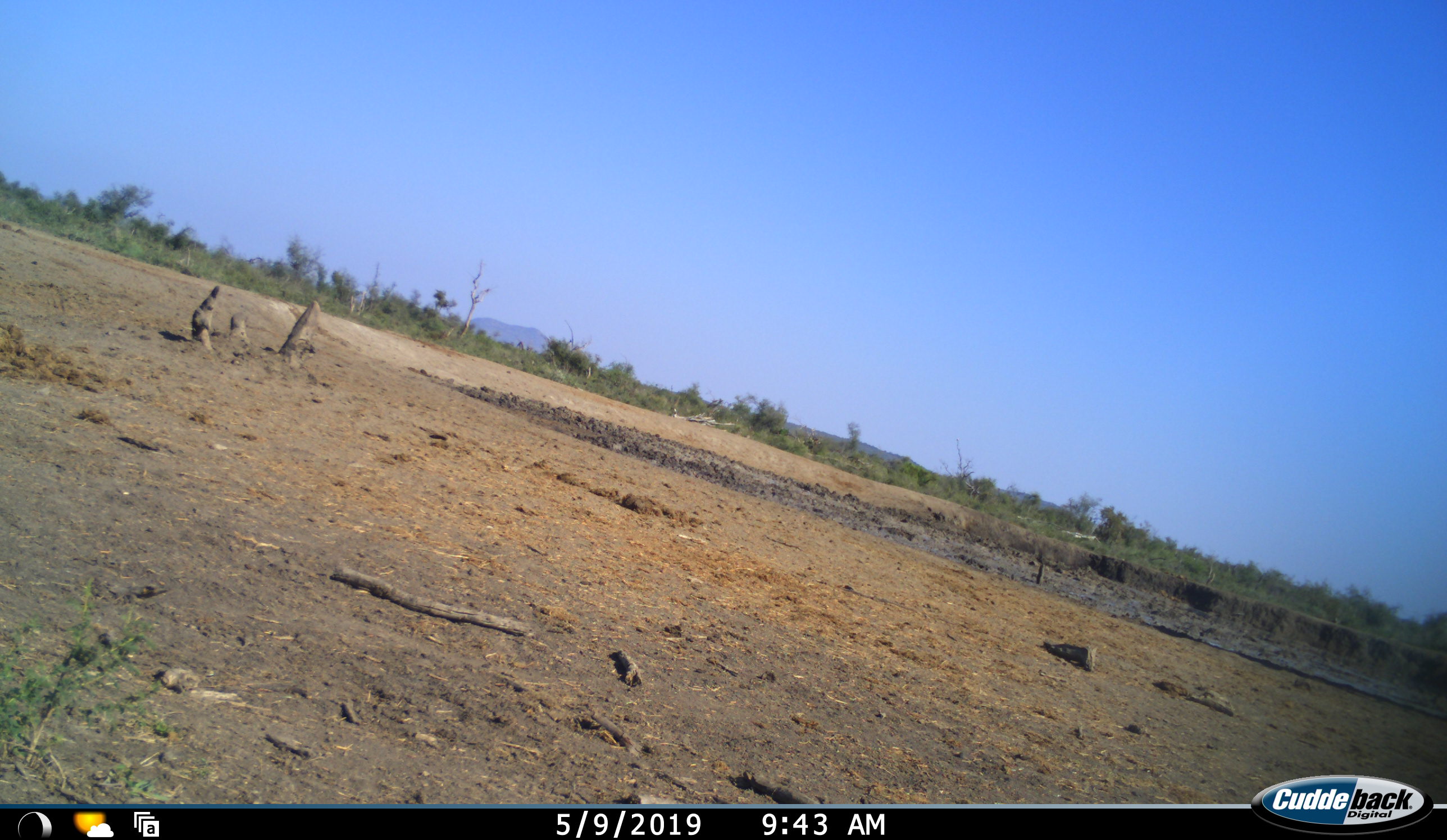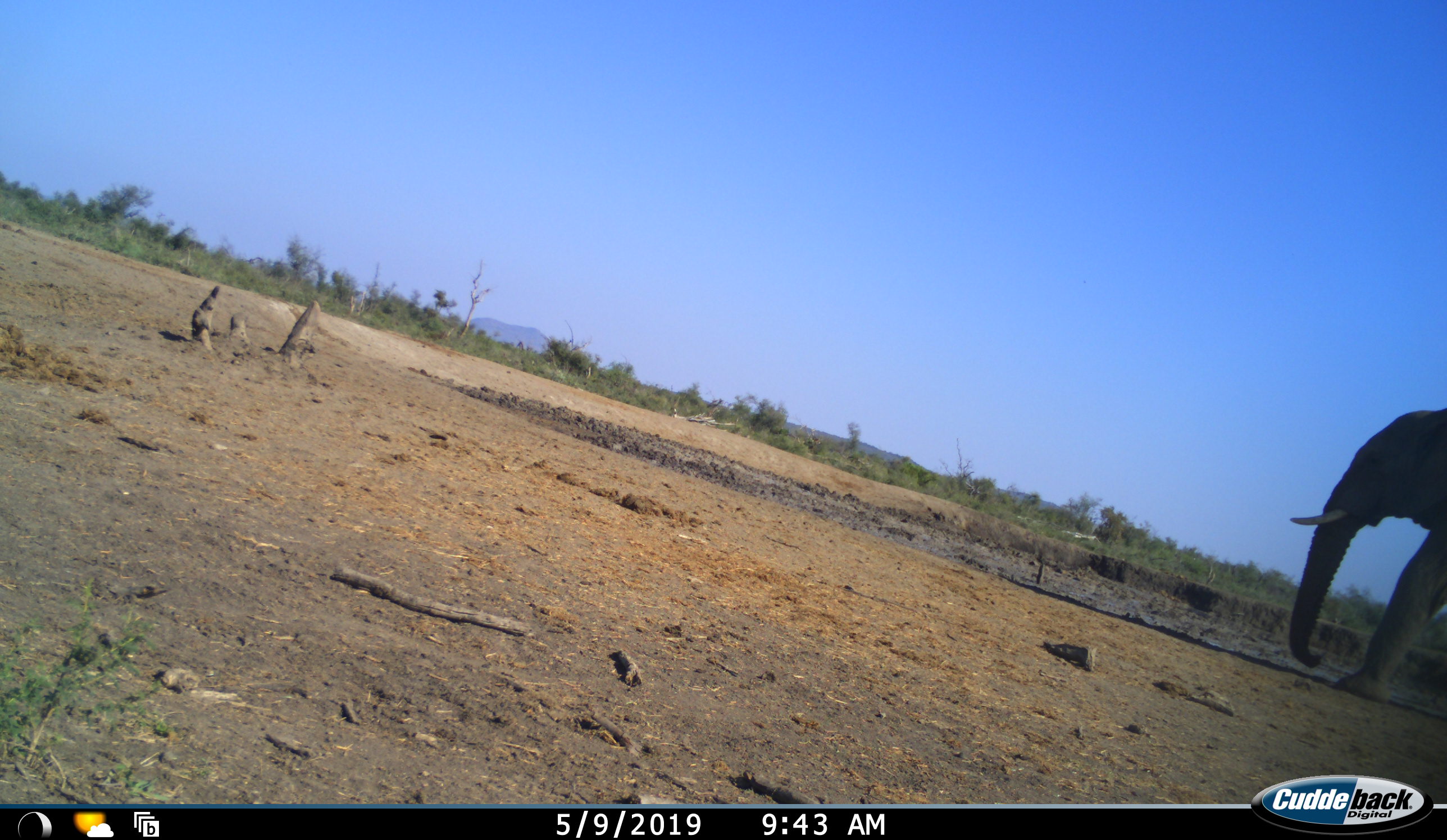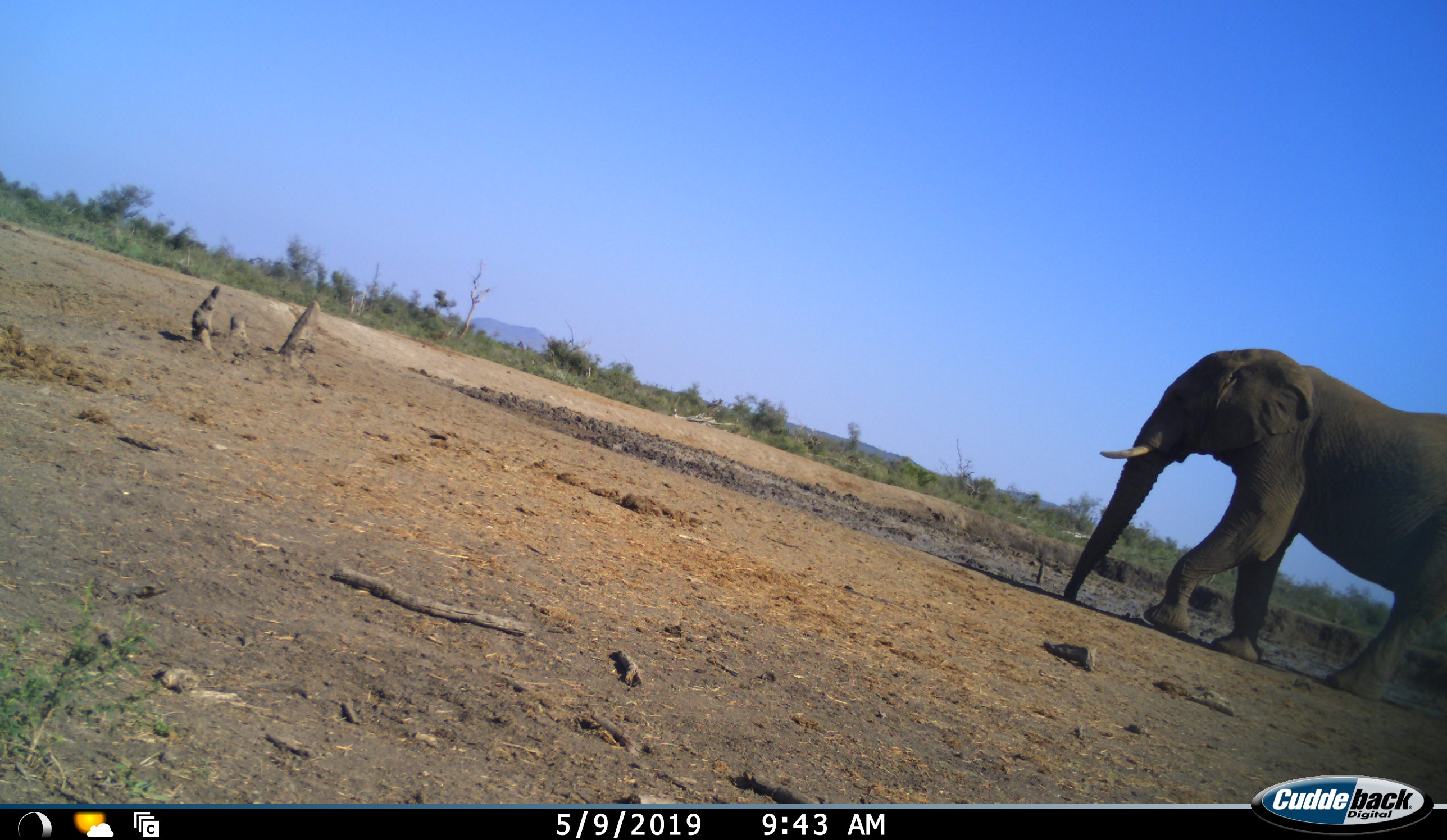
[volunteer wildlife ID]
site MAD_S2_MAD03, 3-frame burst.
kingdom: Animalia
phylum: Chordata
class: Mammalia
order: Proboscidea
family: Elephantidae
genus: Loxodonta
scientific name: Loxodonta africana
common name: african bush elephant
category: elephant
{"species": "elephant (african bush elephant) (Loxodonta africana)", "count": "1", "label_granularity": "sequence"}